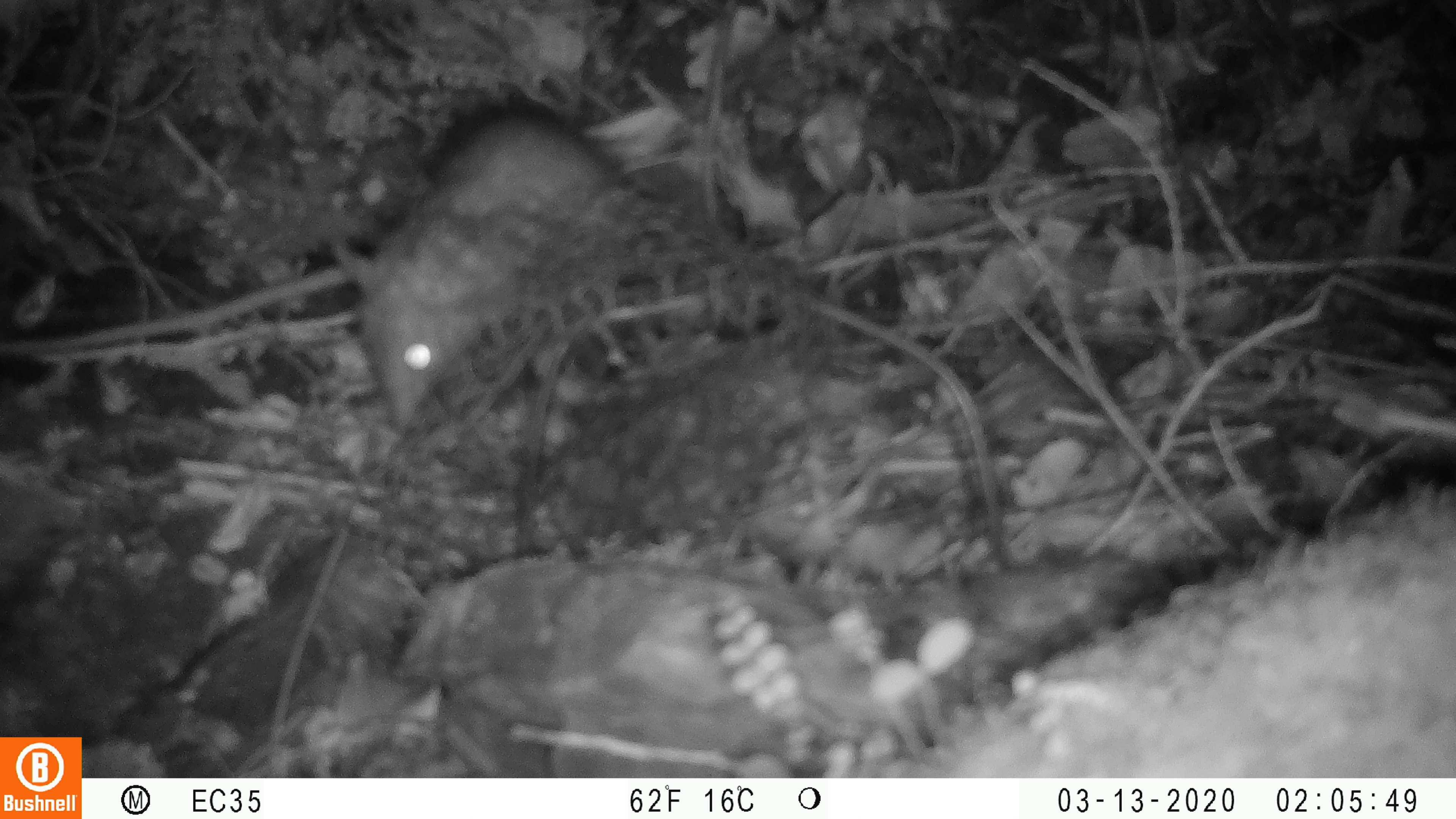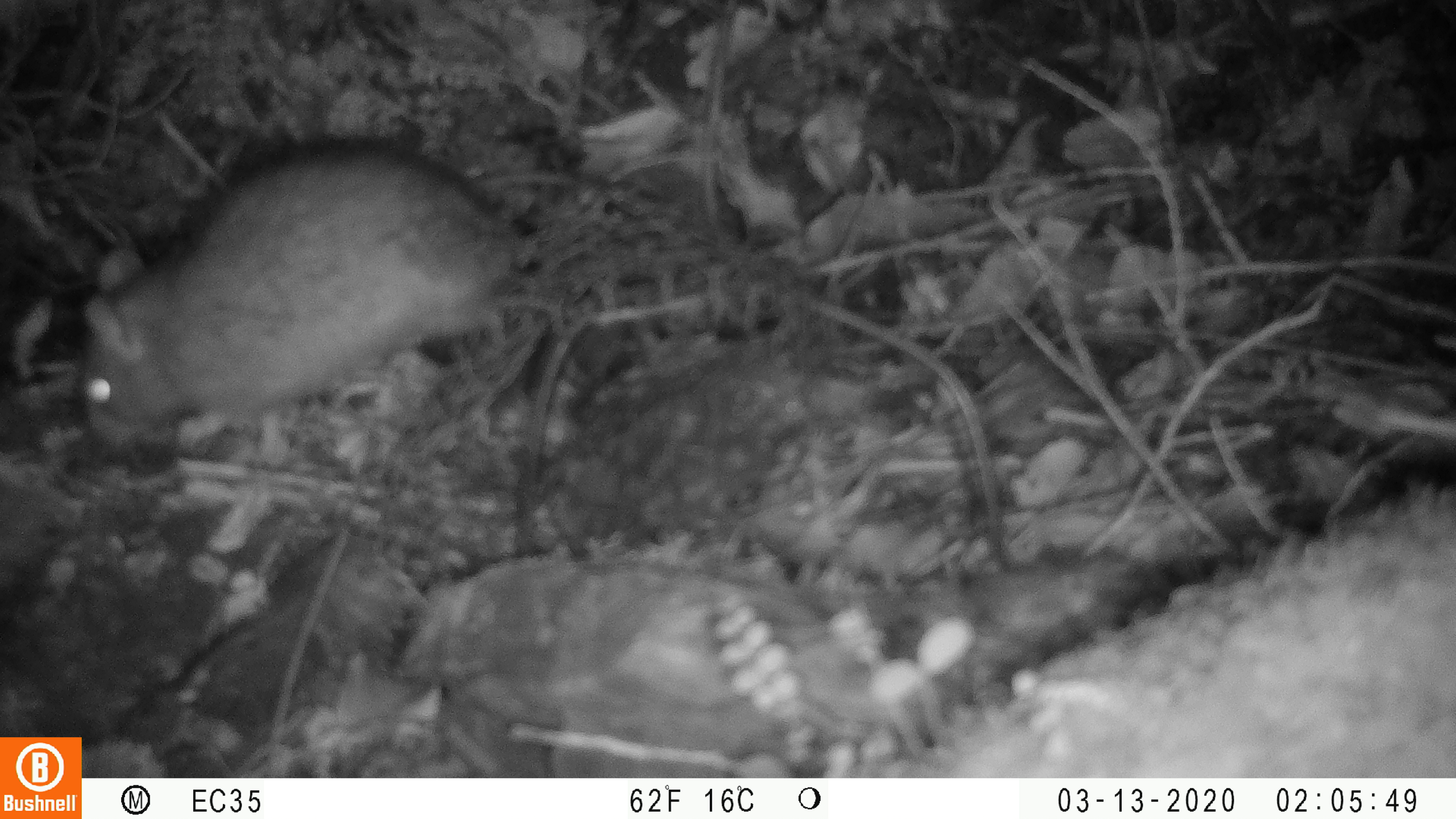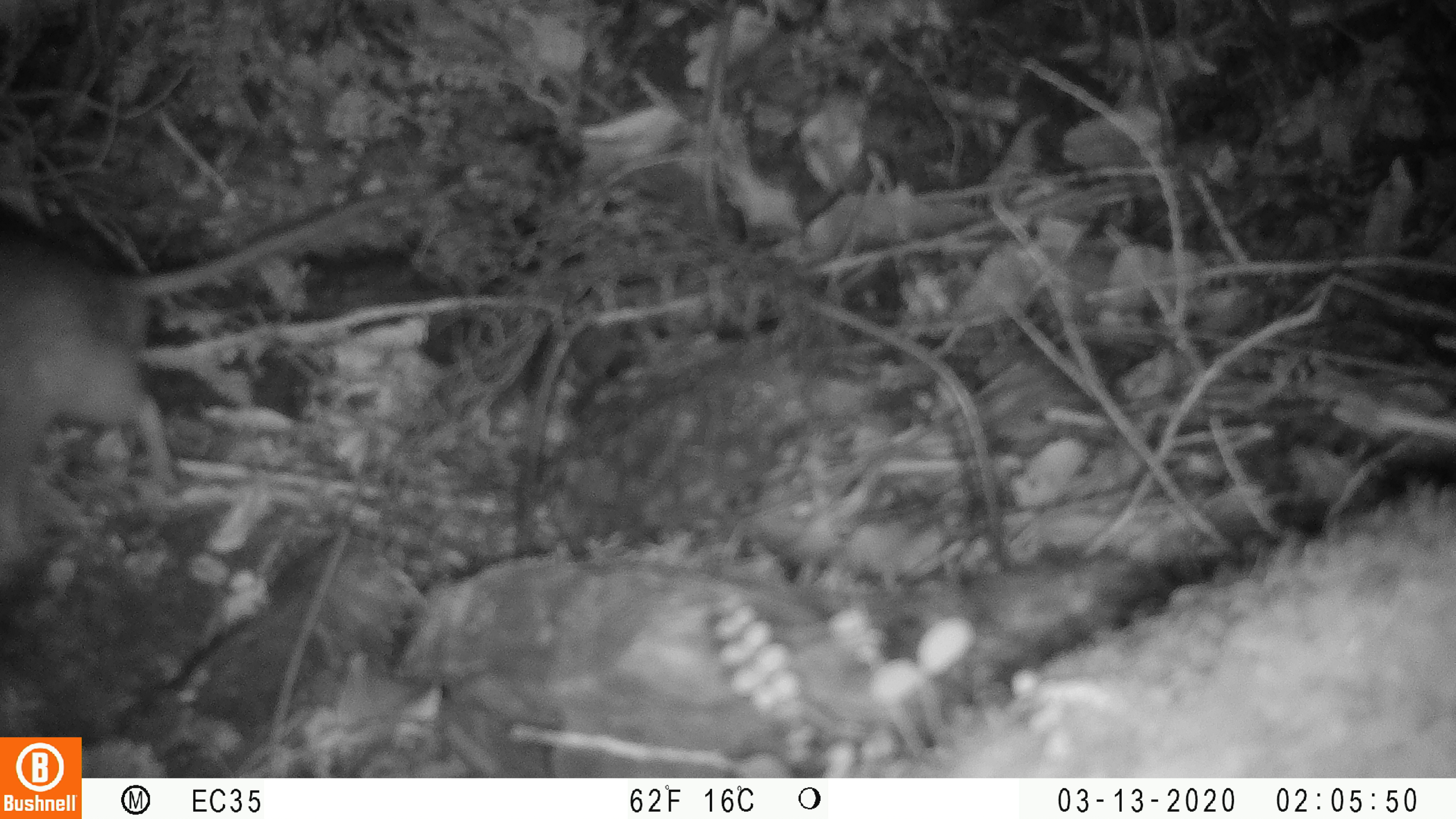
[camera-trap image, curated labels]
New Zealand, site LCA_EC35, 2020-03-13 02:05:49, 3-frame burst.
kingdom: Animalia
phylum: Chordata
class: Mammalia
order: Rodentia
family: Muridae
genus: Rattus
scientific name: Rattus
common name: rat